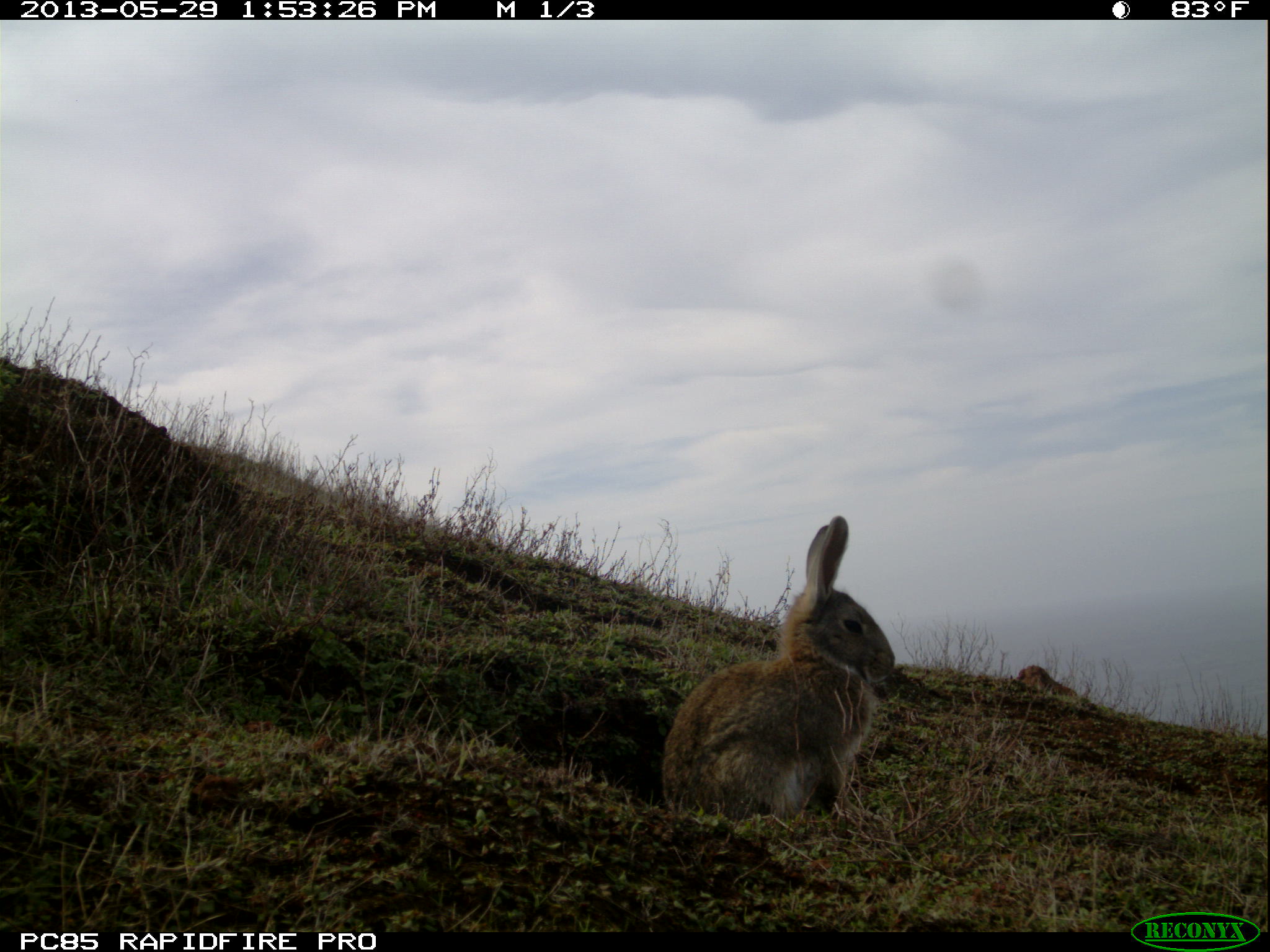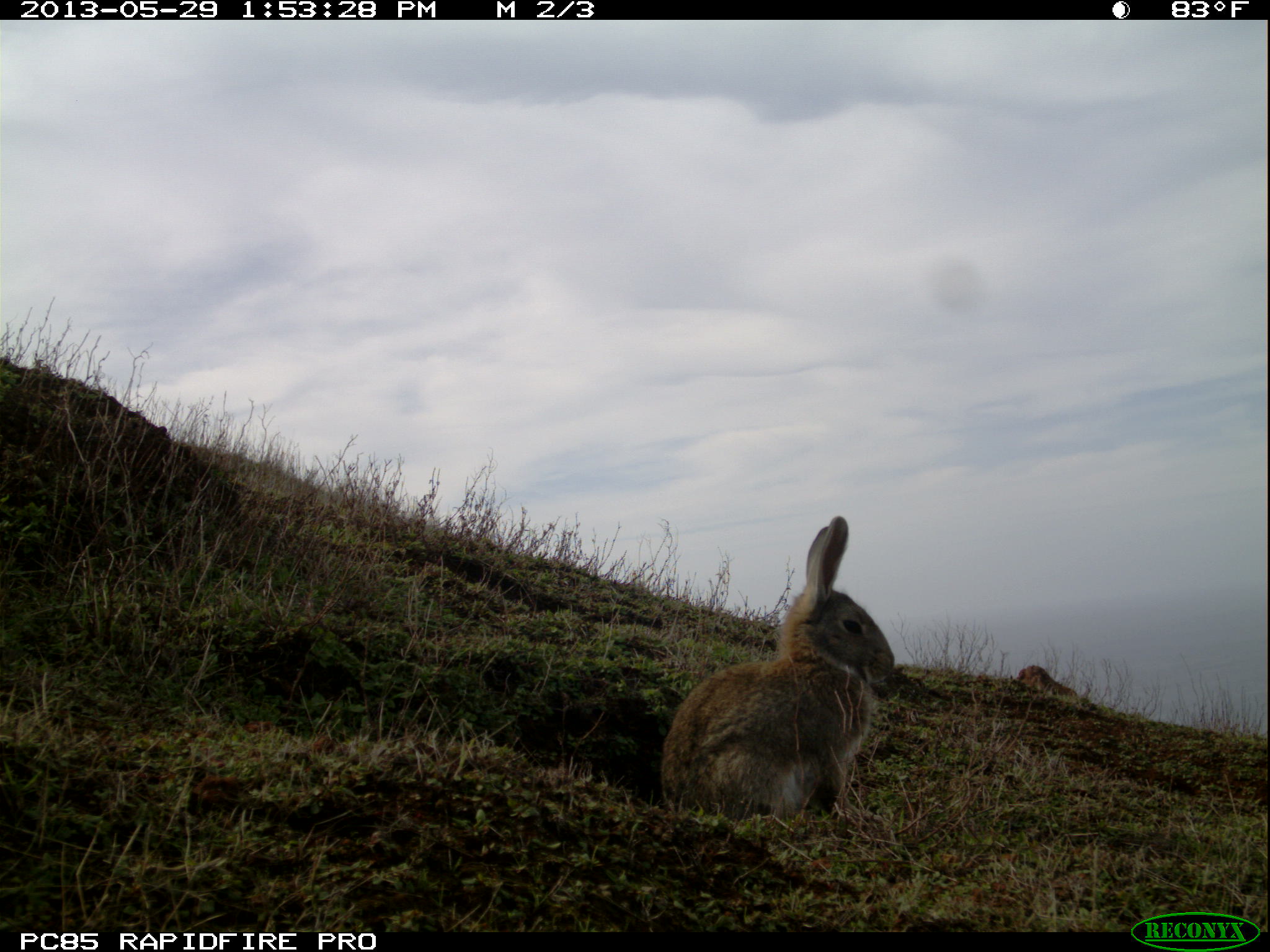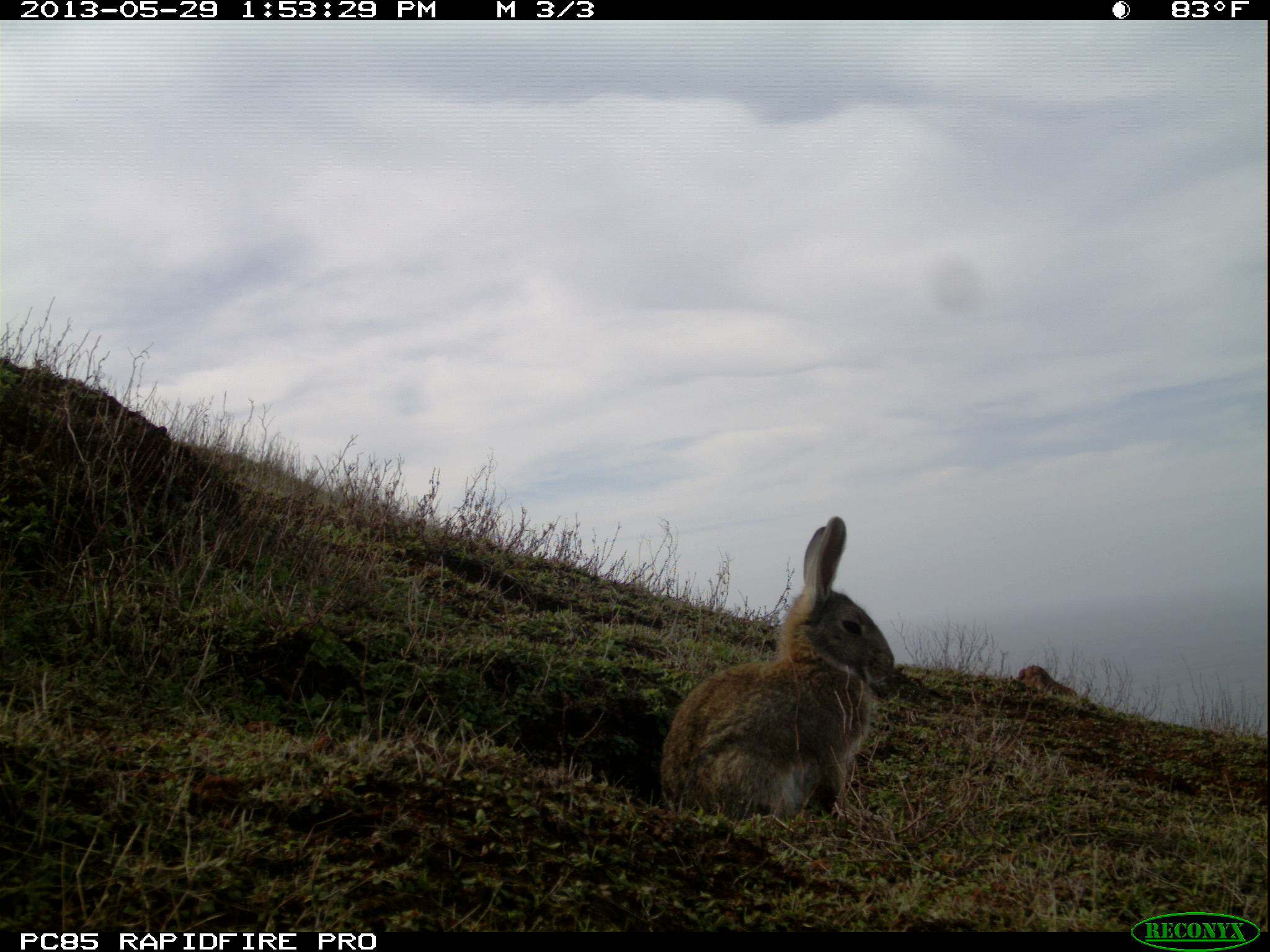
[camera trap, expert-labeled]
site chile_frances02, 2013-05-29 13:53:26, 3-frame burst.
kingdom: Animalia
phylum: Chordata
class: Mammalia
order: Lagomorpha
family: Leporidae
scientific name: Leporidae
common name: rabbits and hares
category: rabbit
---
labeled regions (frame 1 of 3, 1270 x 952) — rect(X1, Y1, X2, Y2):
rabbit: rect(653, 516, 902, 829)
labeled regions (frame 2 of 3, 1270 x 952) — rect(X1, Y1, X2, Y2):
rabbit: rect(653, 510, 900, 832)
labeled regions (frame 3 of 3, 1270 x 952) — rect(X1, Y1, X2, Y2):
rabbit: rect(652, 517, 902, 830)